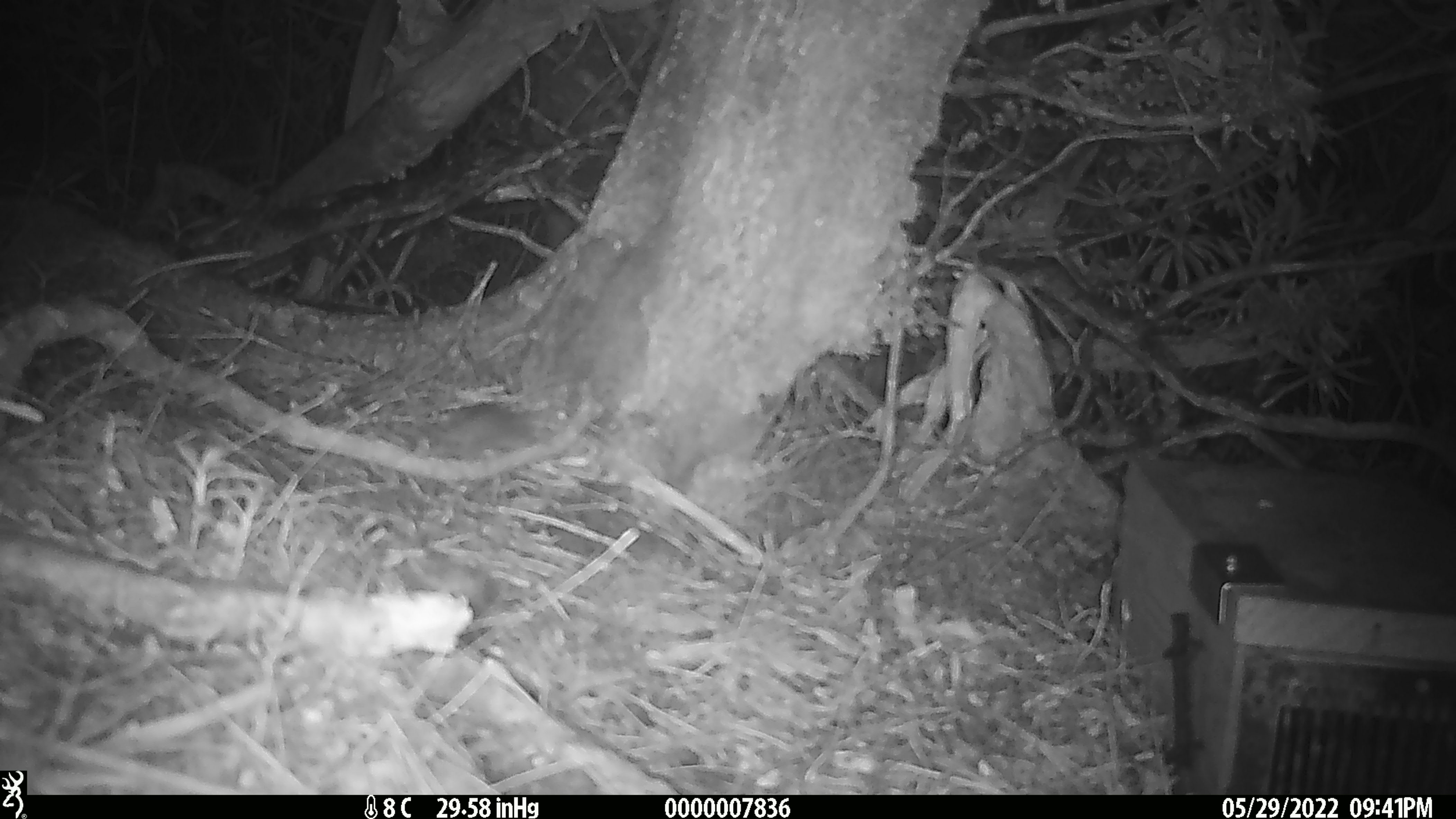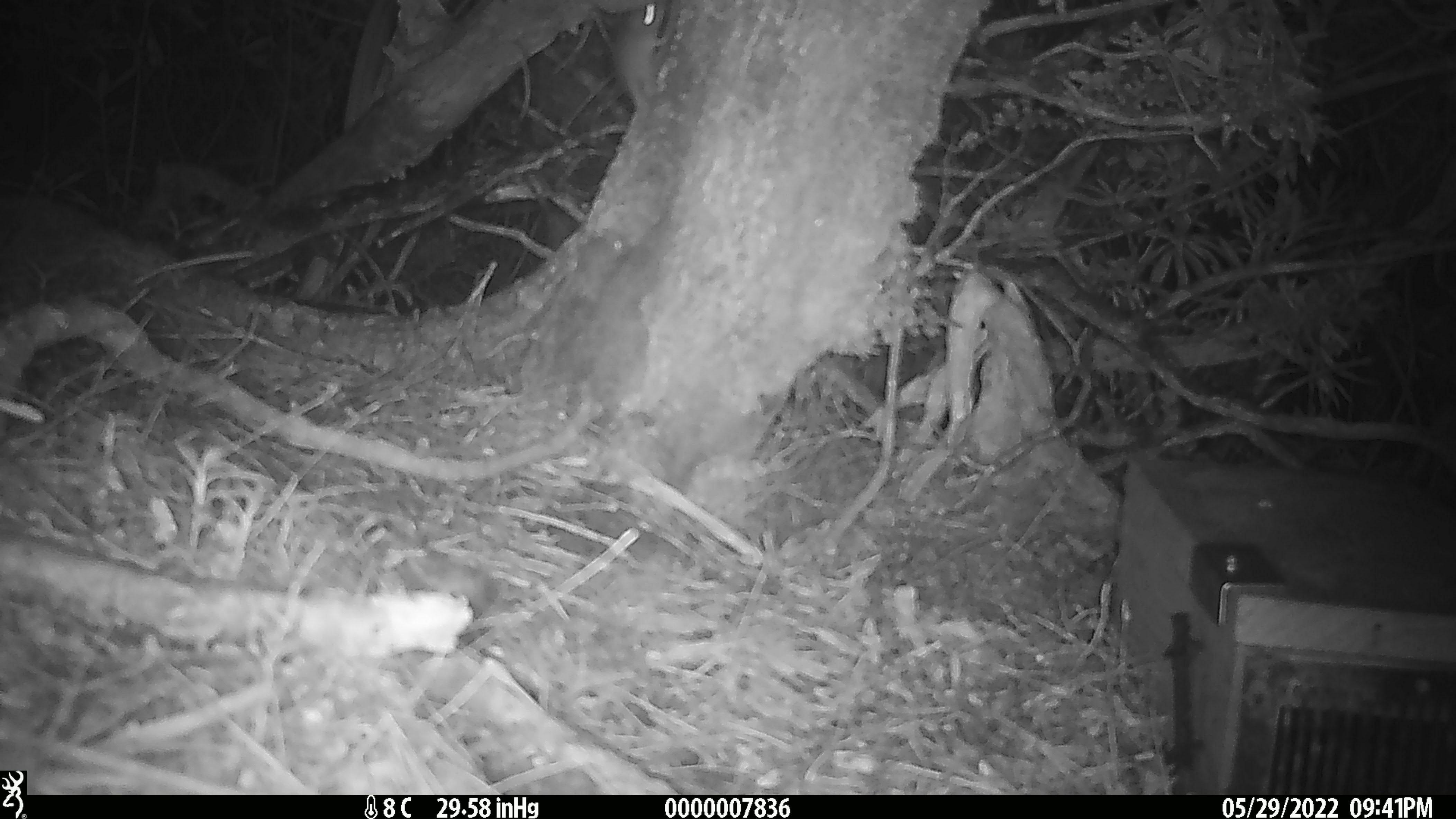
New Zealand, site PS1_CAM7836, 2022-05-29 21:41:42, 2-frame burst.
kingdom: Animalia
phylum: Chordata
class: Mammalia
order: Rodentia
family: Muridae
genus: Mus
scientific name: Mus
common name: mouse